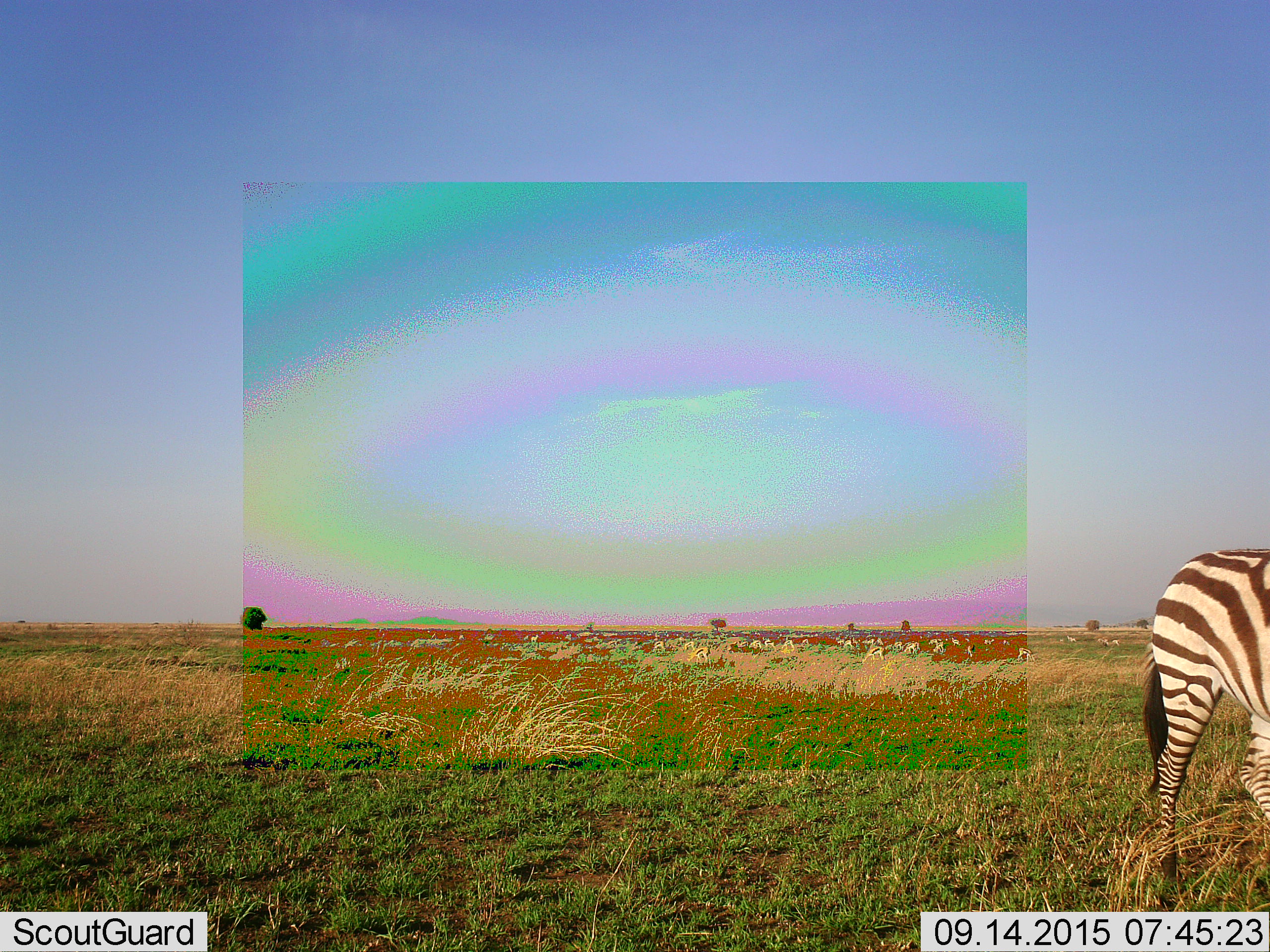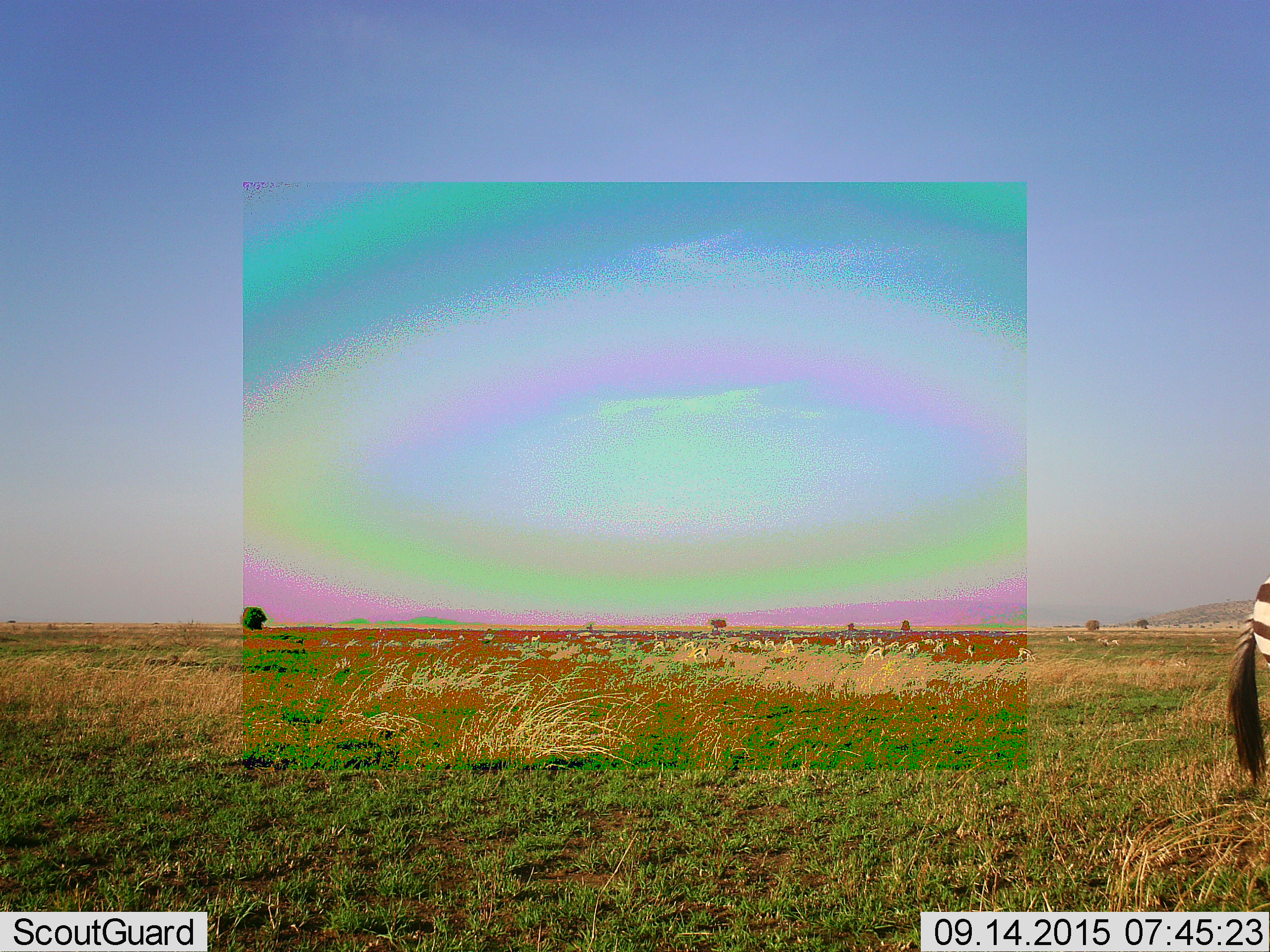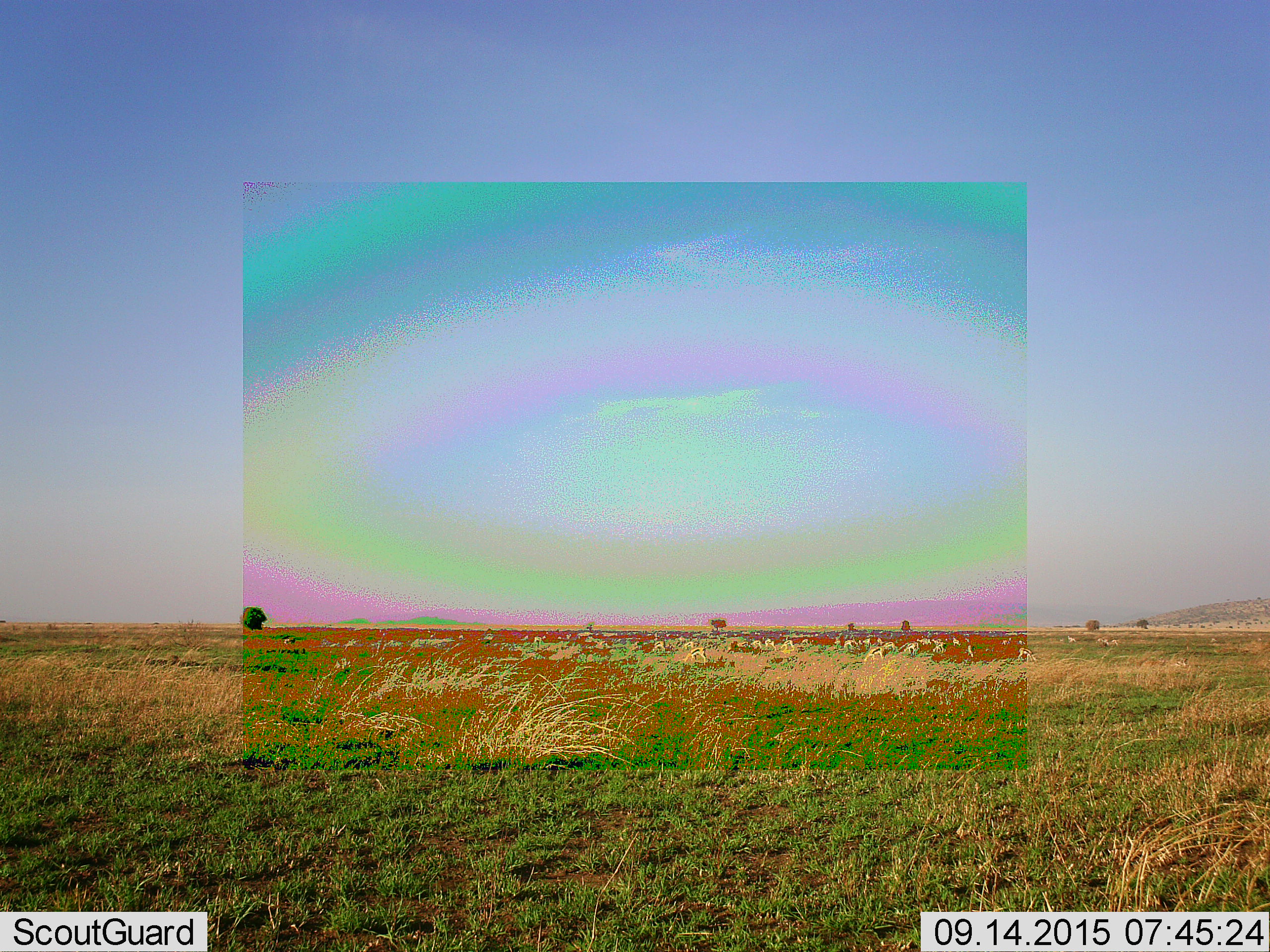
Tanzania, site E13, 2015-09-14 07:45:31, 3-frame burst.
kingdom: Animalia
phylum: Chordata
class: Mammalia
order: Artiodactyla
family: Bovidae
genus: Eudorcas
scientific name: Eudorcas thomsonii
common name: thomson's gazelle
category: gazellethomsons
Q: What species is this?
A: Gazellethomsons (thomson's gazelle) (Eudorcas thomsonii).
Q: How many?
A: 11-50.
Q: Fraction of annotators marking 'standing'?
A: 64%.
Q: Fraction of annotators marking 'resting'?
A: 18%.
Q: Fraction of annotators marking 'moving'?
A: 73%.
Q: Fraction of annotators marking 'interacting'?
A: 18%.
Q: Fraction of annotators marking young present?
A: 9%.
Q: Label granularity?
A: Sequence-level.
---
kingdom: Animalia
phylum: Chordata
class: Mammalia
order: Perissodactyla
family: Equidae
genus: Equus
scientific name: Equus quagga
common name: plains zebra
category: zebra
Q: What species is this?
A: Zebra (plains zebra) (Equus quagga).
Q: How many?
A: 1.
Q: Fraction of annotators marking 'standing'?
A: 16%.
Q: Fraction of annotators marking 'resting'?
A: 5%.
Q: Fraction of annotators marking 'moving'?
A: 89%.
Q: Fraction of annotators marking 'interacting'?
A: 0%.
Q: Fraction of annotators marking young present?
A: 0%.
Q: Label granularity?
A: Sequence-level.